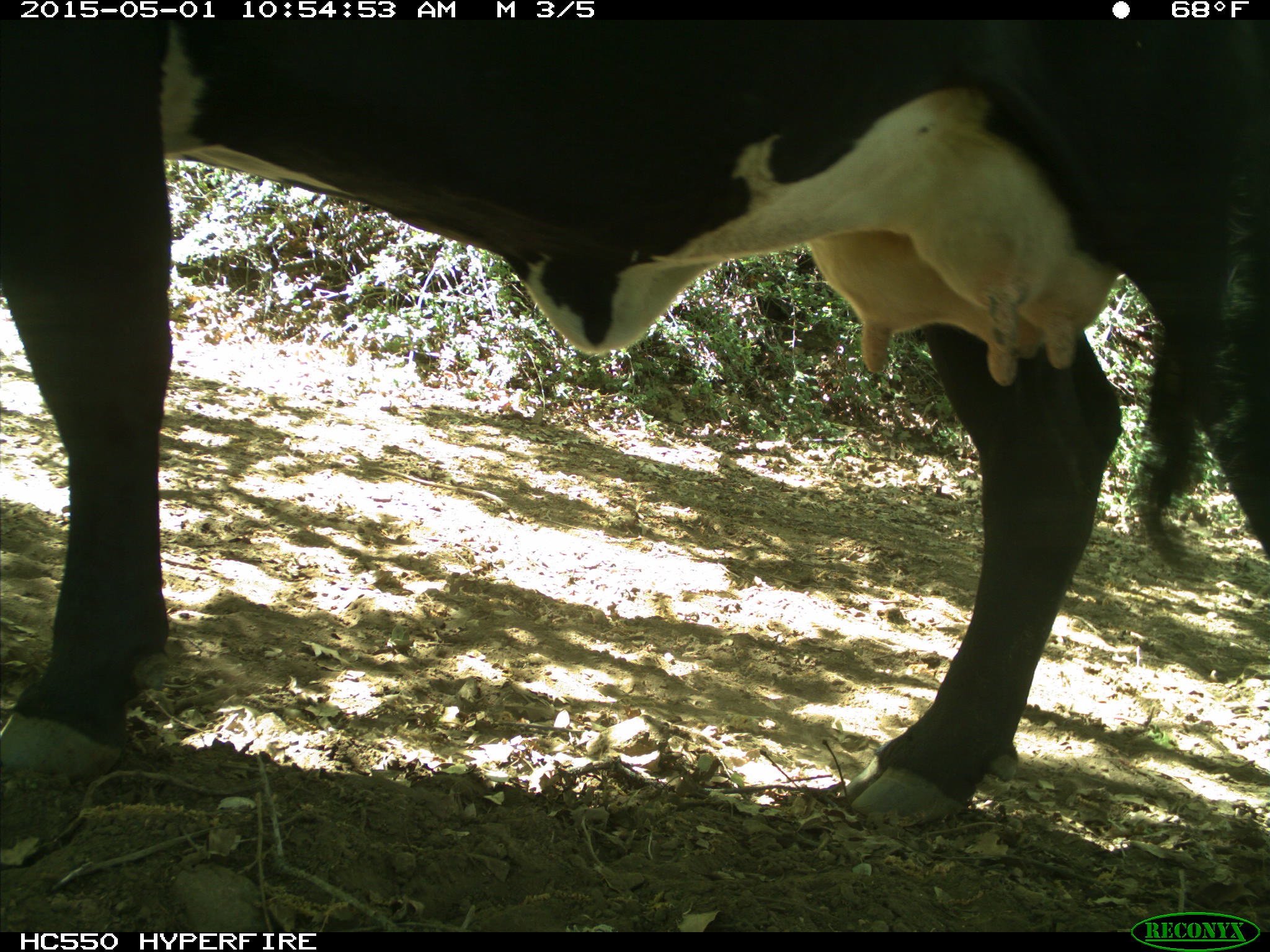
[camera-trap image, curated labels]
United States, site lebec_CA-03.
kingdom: Animalia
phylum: Chordata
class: Mammalia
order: Artiodactyla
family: Bovidae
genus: Bos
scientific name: Bos taurus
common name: domestic cow